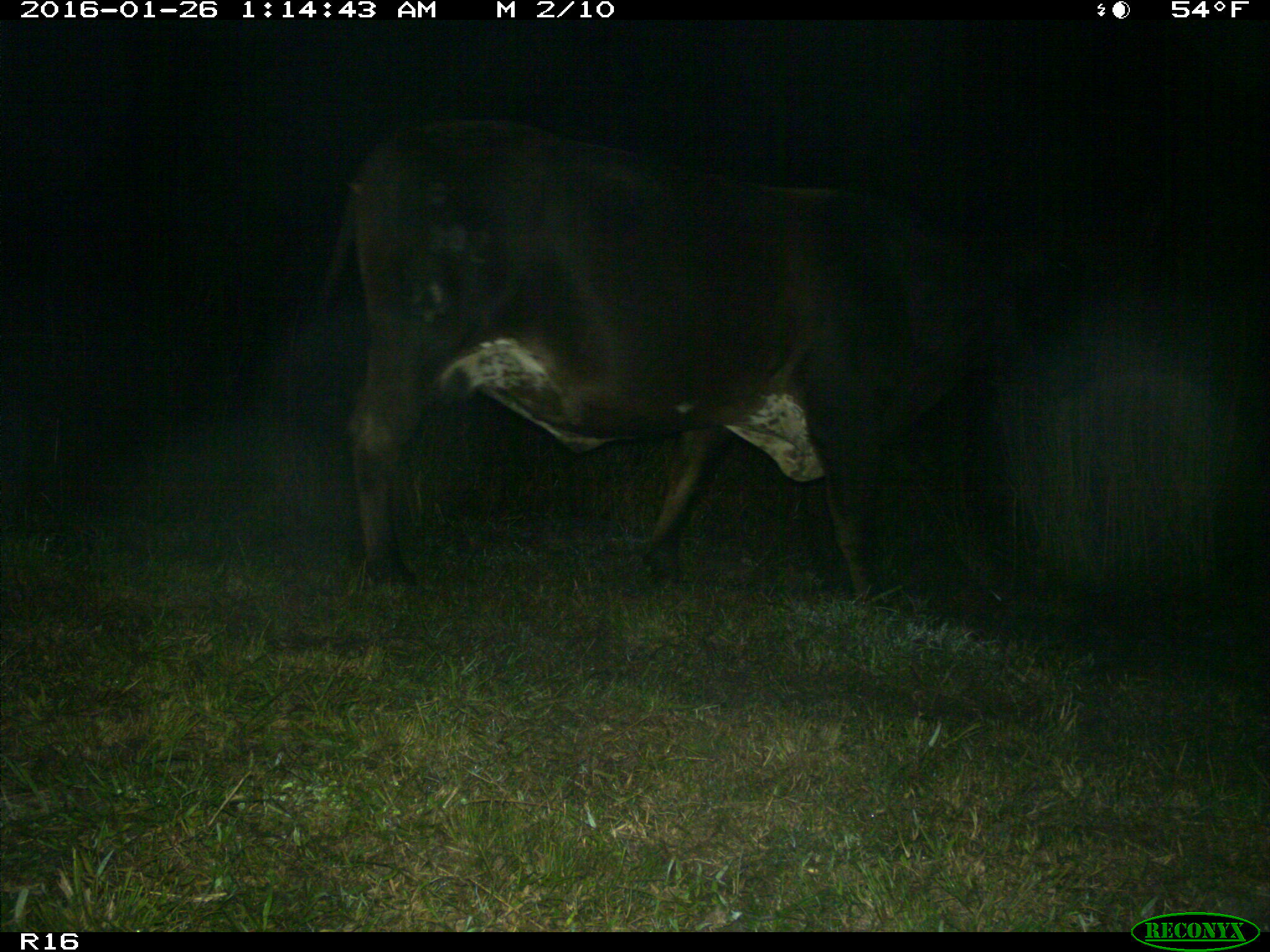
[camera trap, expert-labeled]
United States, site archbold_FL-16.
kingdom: Animalia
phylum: Chordata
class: Mammalia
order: Artiodactyla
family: Bovidae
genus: Bos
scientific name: Bos taurus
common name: domestic cow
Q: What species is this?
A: Bos taurus (domestic cow).